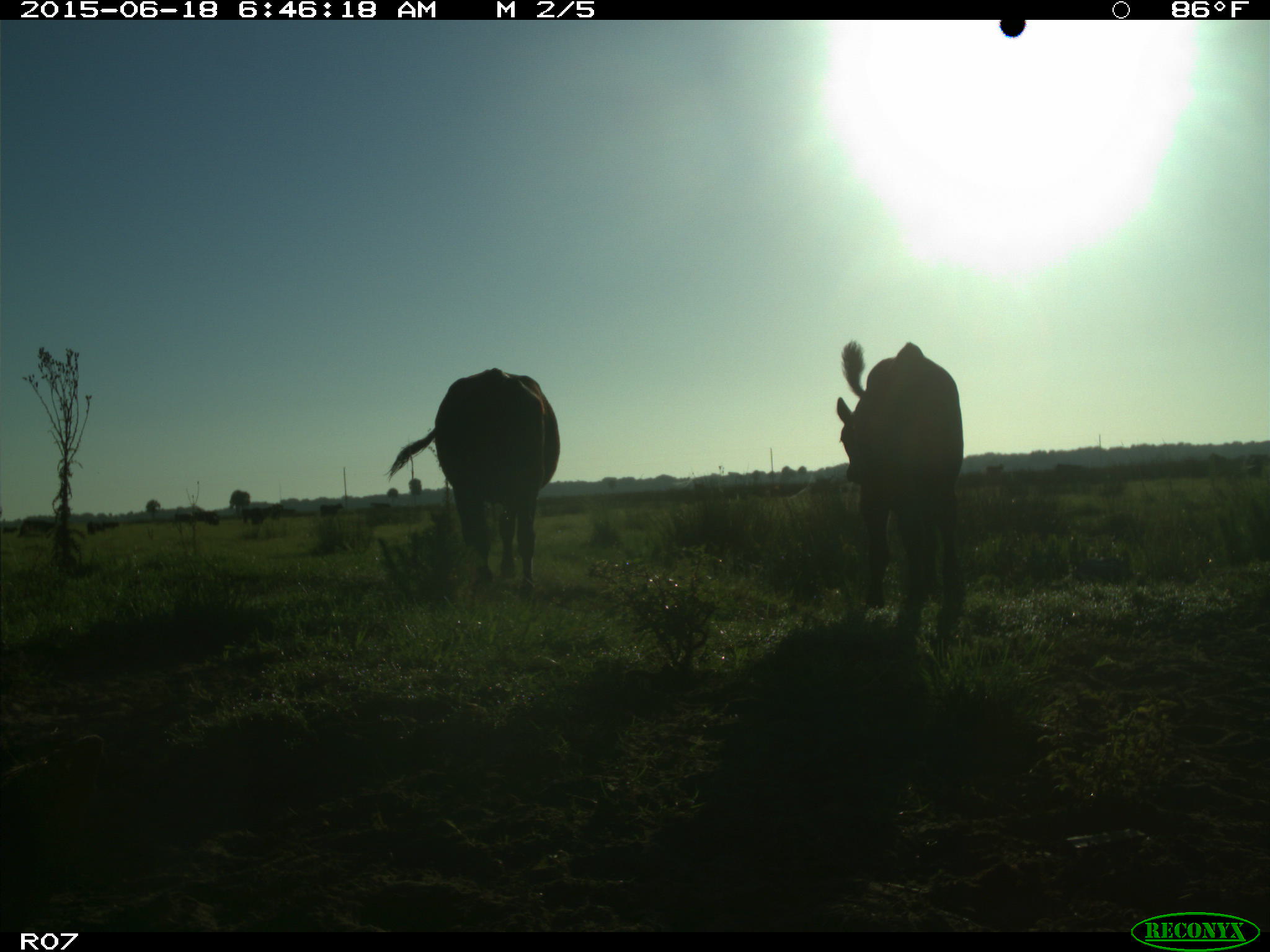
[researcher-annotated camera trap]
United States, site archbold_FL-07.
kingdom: Animalia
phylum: Chordata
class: Mammalia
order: Artiodactyla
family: Bovidae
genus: Bos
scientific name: Bos taurus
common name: domestic cow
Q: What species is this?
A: Bos taurus (domestic cow).